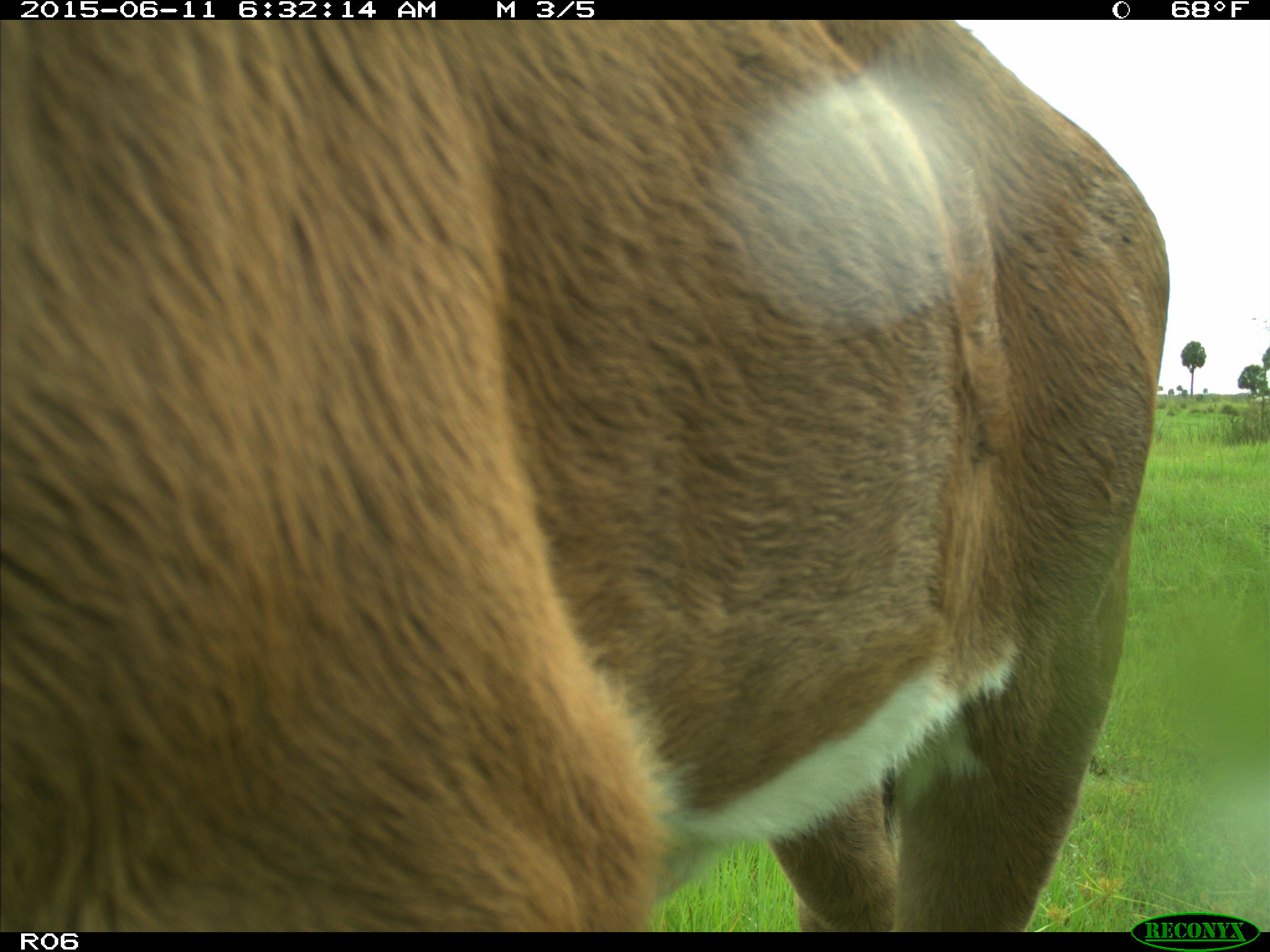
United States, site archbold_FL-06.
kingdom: Animalia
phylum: Chordata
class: Mammalia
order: Artiodactyla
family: Bovidae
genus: Bos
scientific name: Bos taurus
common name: domestic cow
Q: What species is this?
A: Bos taurus (domestic cow).